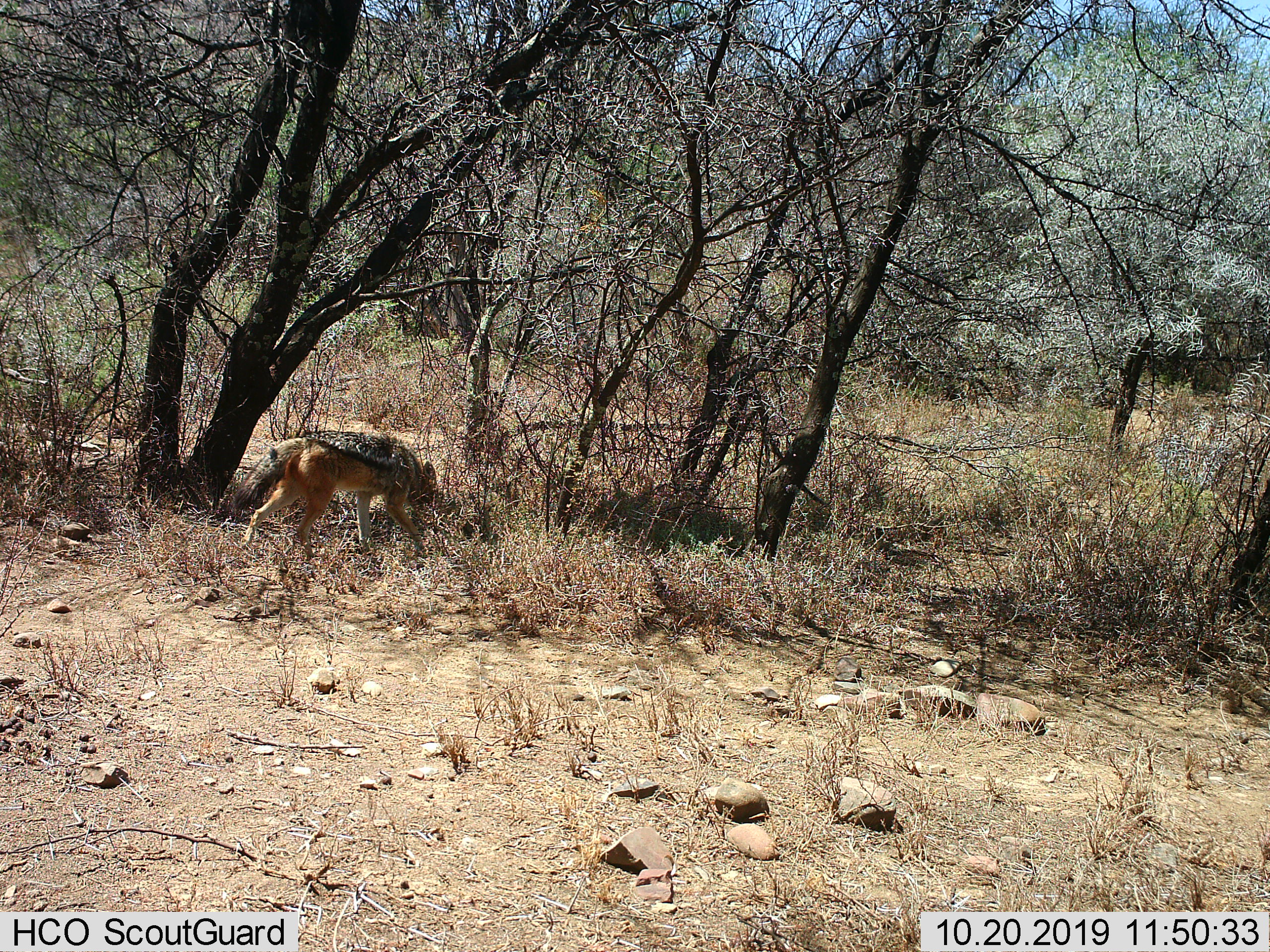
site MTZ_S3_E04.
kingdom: Animalia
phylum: Chordata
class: Mammalia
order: Carnivora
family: Canidae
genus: Lupulella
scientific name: Lupulella mesomelas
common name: black-backed jackal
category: jackalblackbacked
Jackalblackbacked (black-backed jackal) (Lupulella mesomelas), count 1. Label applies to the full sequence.